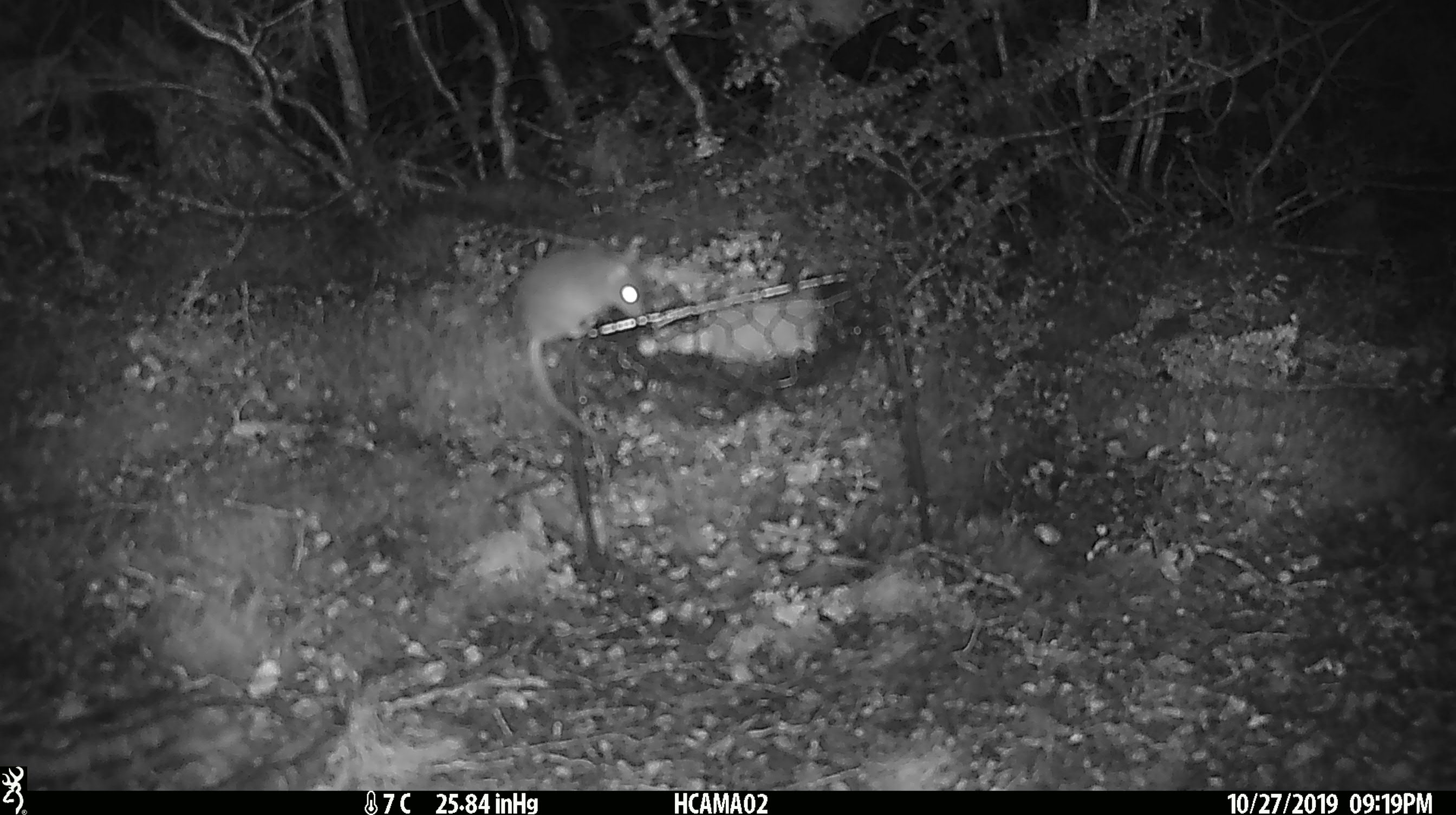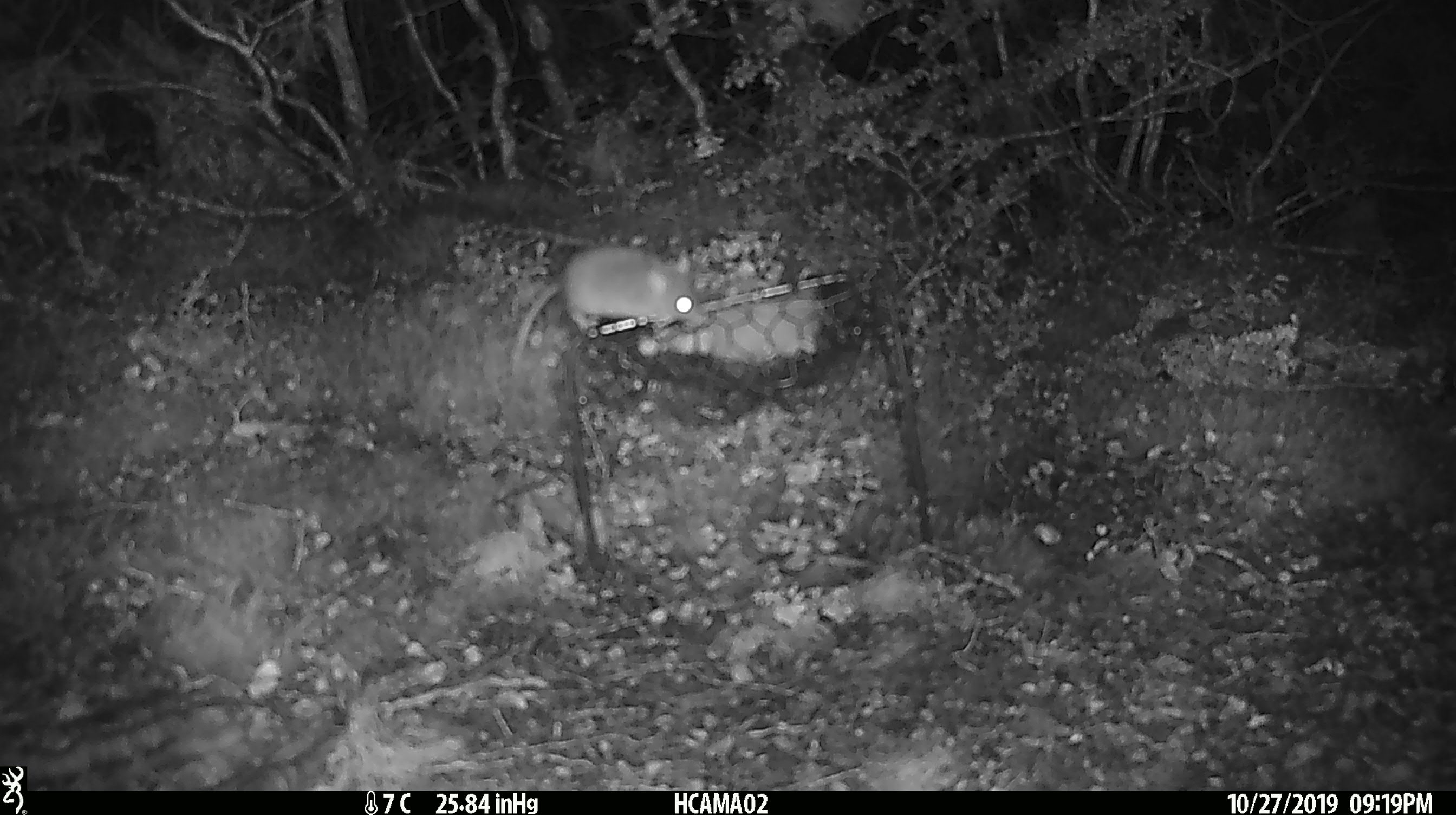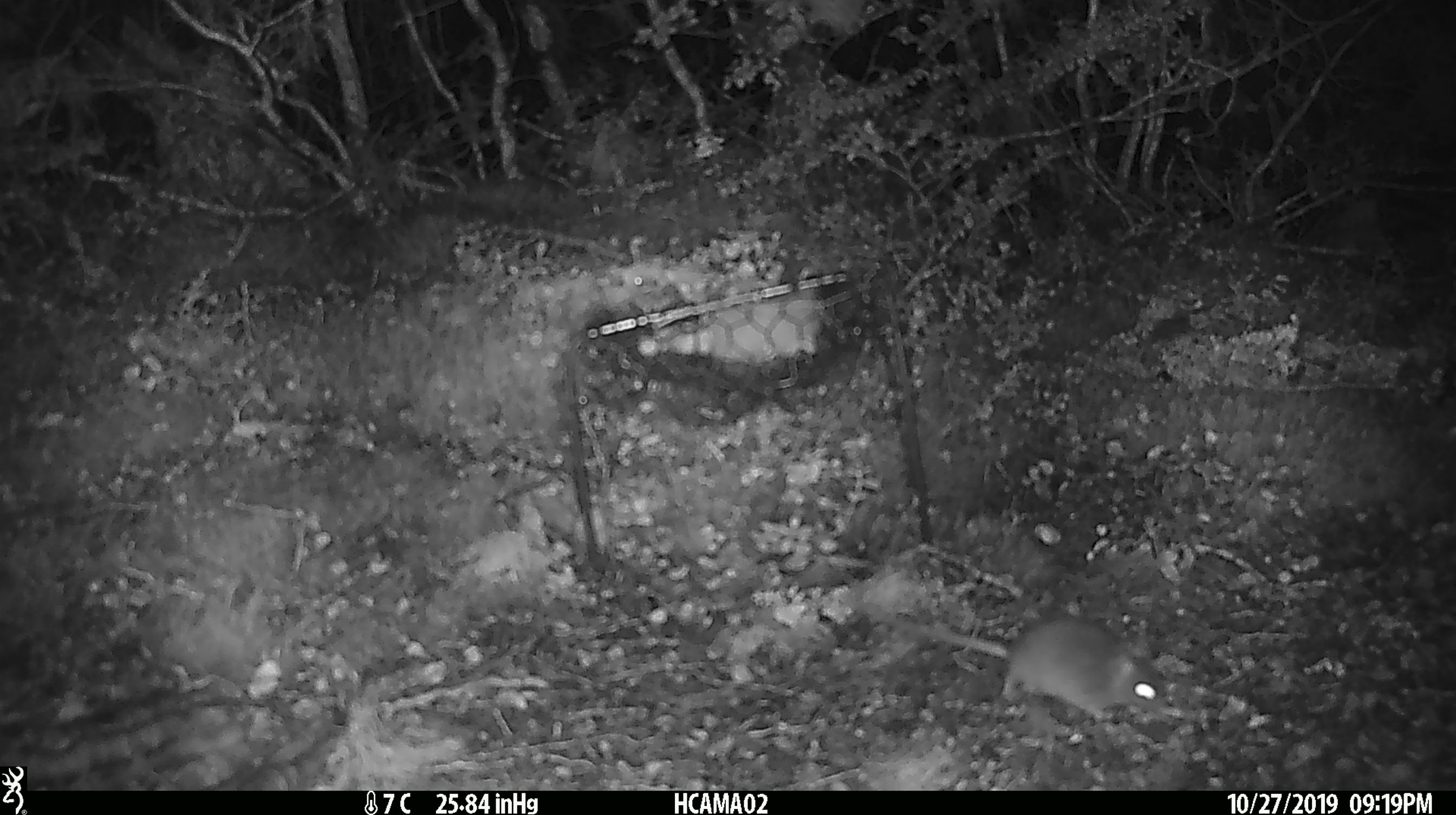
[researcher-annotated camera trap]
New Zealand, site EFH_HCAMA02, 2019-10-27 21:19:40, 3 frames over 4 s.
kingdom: Animalia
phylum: Chordata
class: Mammalia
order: Rodentia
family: Muridae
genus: Mus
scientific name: Mus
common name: mouse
Mouse (Mus).